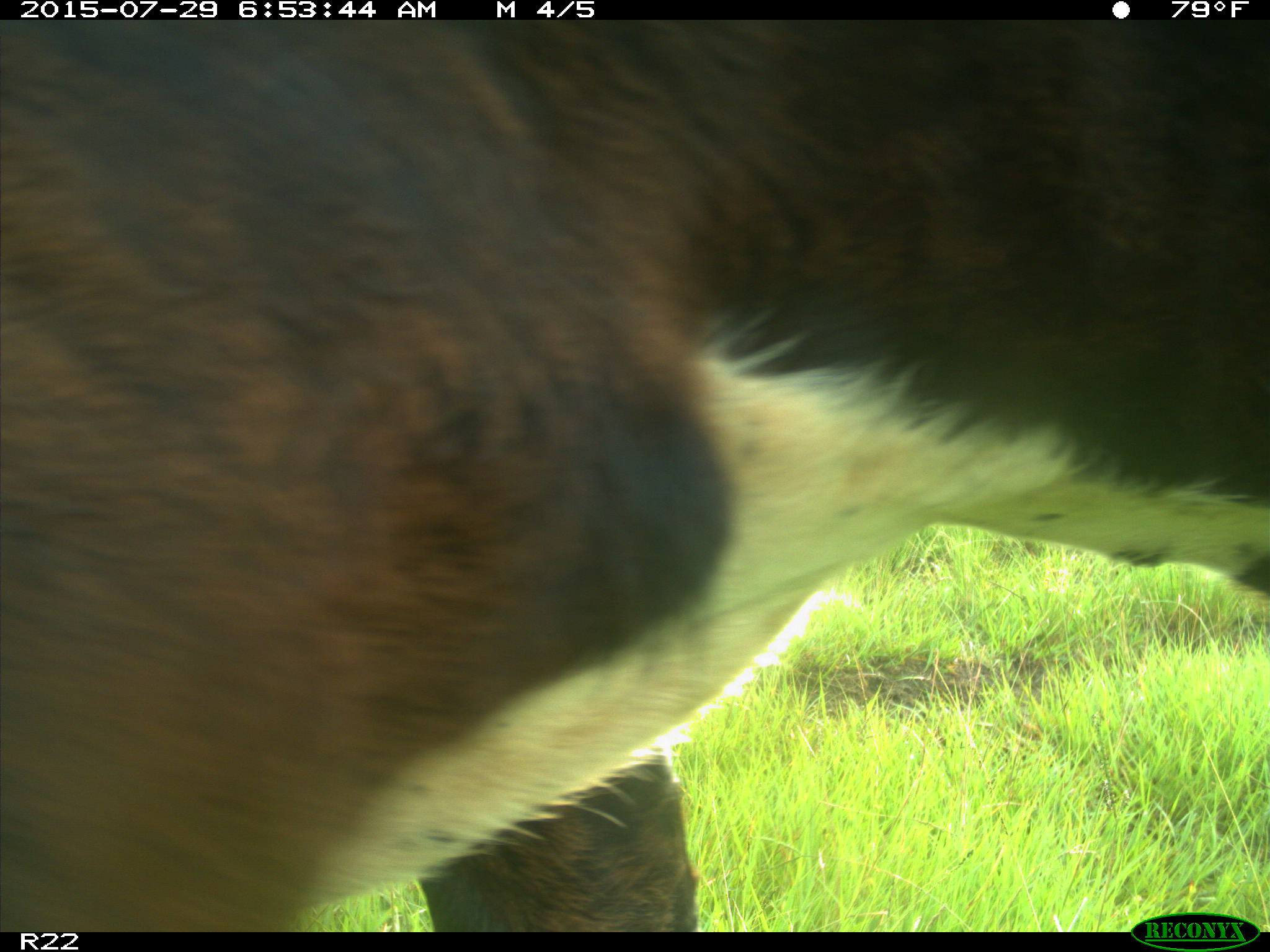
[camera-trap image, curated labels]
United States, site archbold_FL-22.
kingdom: Animalia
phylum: Chordata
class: Mammalia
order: Artiodactyla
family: Bovidae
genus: Bos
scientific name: Bos taurus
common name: domestic cow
Bos taurus (domestic cow).